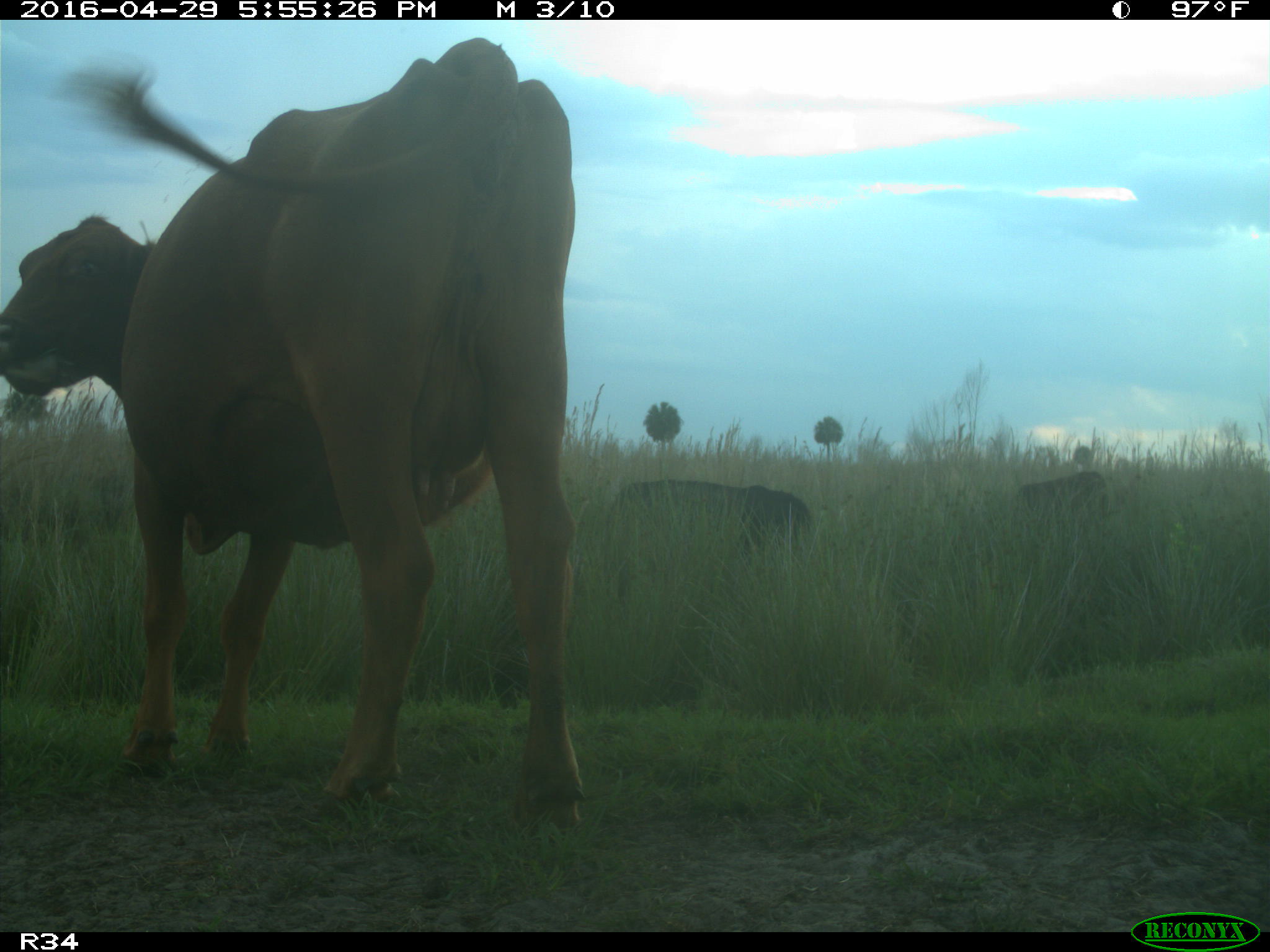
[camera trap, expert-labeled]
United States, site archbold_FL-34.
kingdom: Animalia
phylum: Chordata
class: Mammalia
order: Artiodactyla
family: Bovidae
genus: Bos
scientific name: Bos taurus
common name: domestic cow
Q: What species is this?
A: Bos taurus (domestic cow).